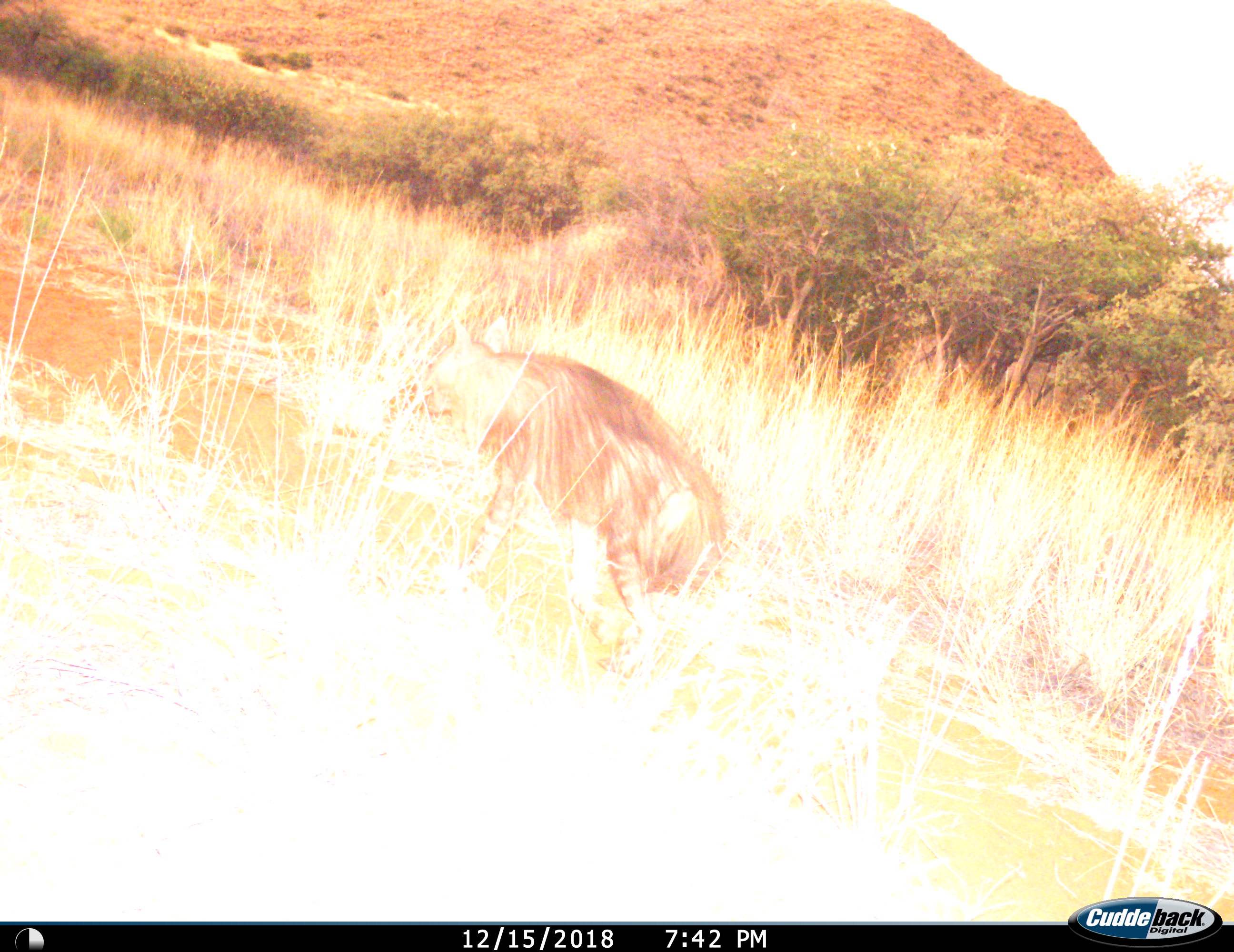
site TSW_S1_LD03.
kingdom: Animalia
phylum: Chordata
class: Mammalia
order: Carnivora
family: Hyaenidae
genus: Parahyaena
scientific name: Parahyaena brunnea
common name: brown hyena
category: hyenabrown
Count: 1.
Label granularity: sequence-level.